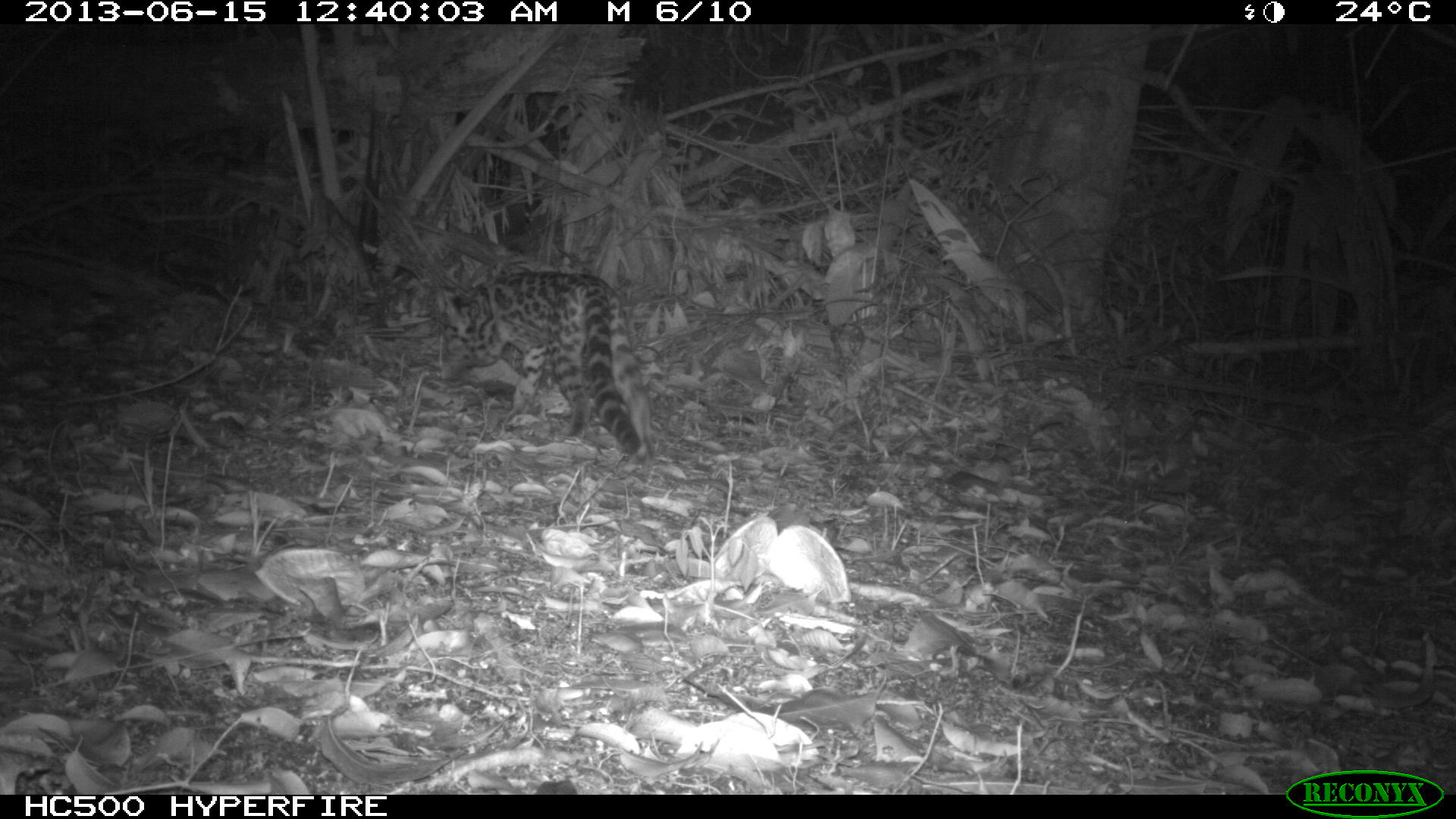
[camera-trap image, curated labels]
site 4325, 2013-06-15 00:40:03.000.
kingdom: Animalia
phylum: Chordata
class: Mammalia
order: Carnivora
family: Felidae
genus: Leopardus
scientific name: Leopardus wiedii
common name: margay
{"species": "Leopardus wiedii (margay)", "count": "1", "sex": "female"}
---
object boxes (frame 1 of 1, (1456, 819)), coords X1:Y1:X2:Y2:
leopardus wiedii: 433:268:655:473